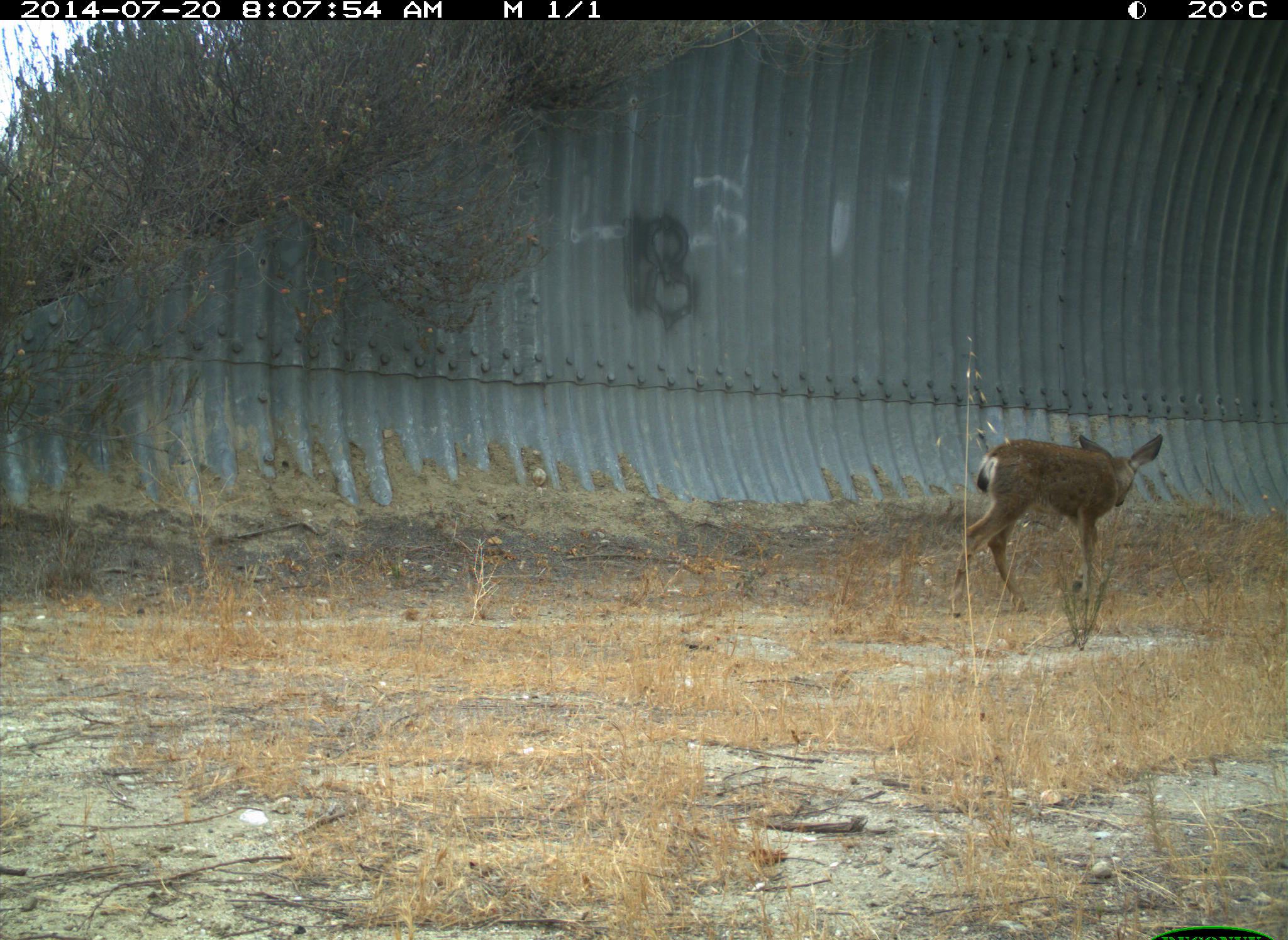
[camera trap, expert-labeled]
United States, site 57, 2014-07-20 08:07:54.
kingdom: Animalia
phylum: Chordata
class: Mammalia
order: Artiodactyla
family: Cervidae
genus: Odocoileus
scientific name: Odocoileus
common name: deer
Deer (Odocoileus).